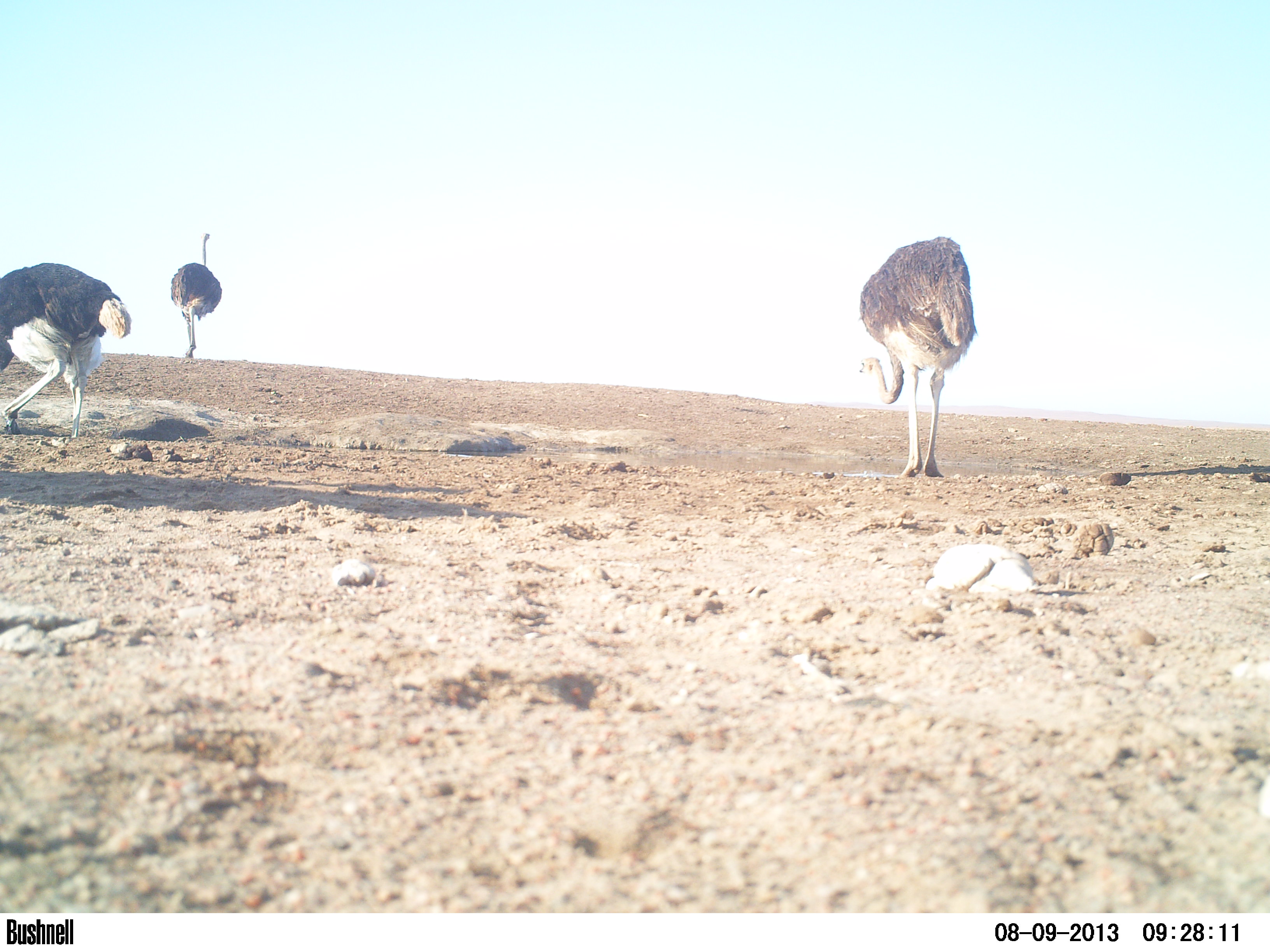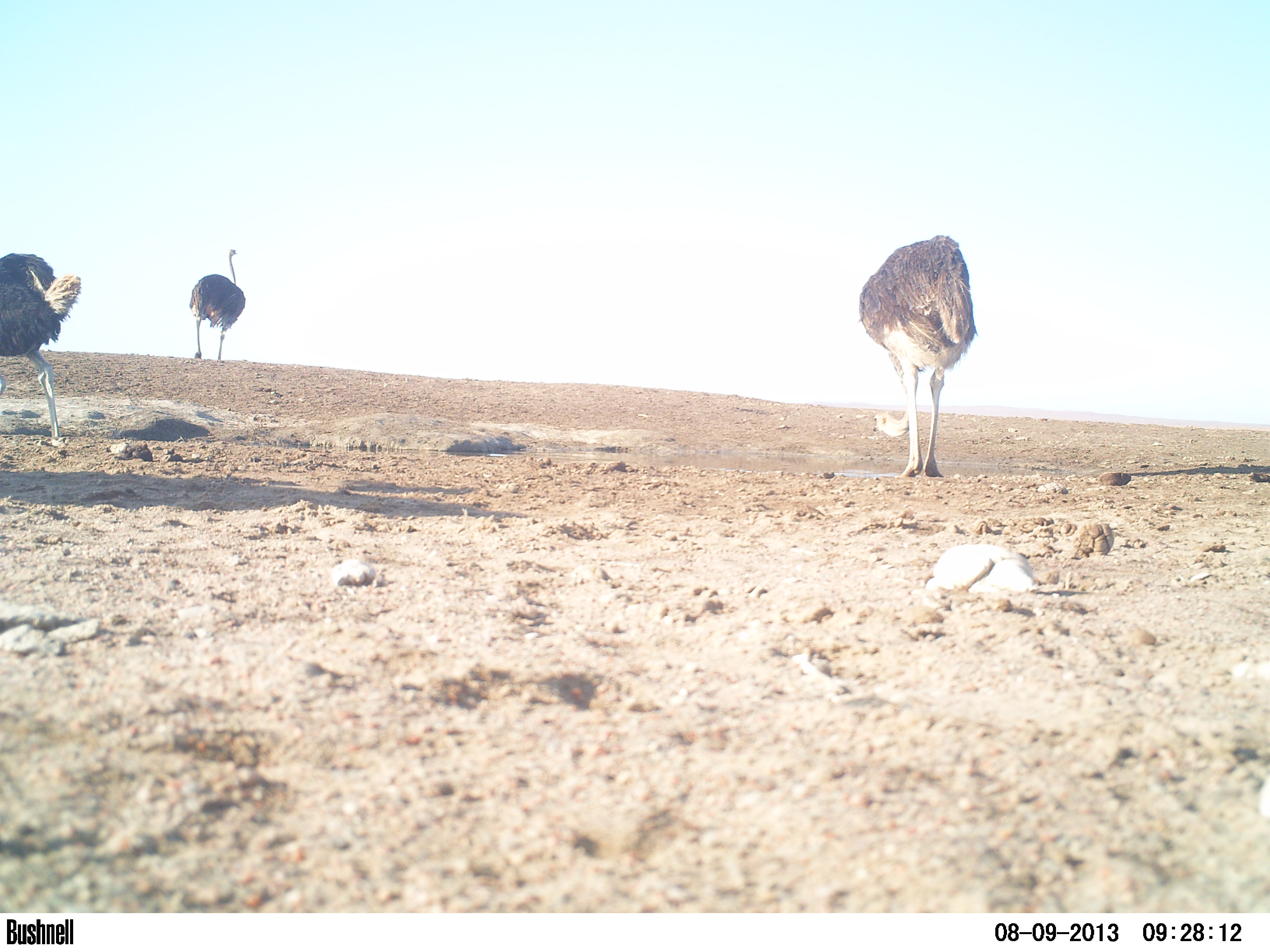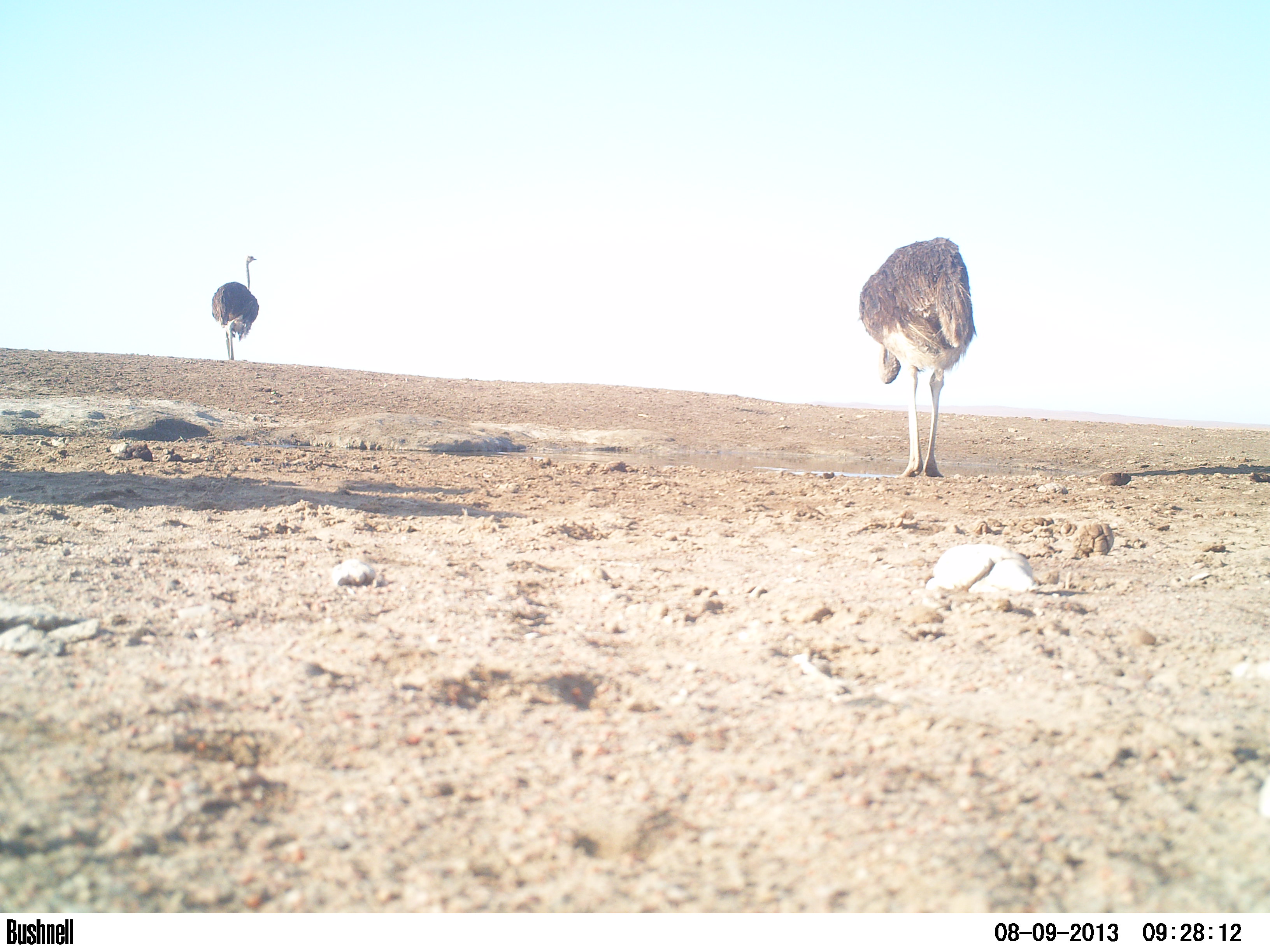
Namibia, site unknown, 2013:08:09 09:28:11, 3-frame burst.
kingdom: Animalia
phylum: Chordata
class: Aves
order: Struthioniformes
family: Struthionidae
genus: Struthio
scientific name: Struthio camelus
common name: common ostrich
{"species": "Struthio camelus (common ostrich)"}